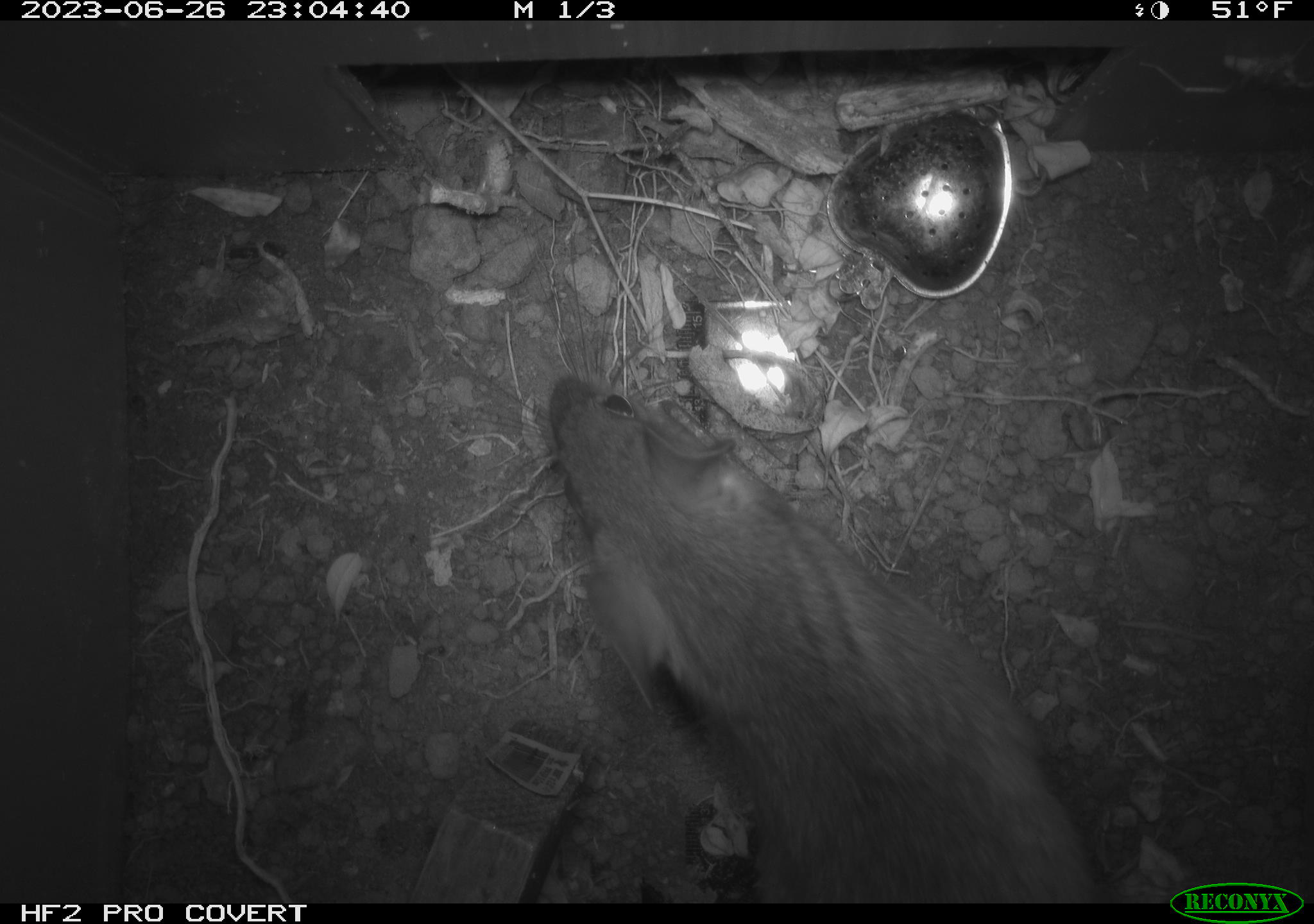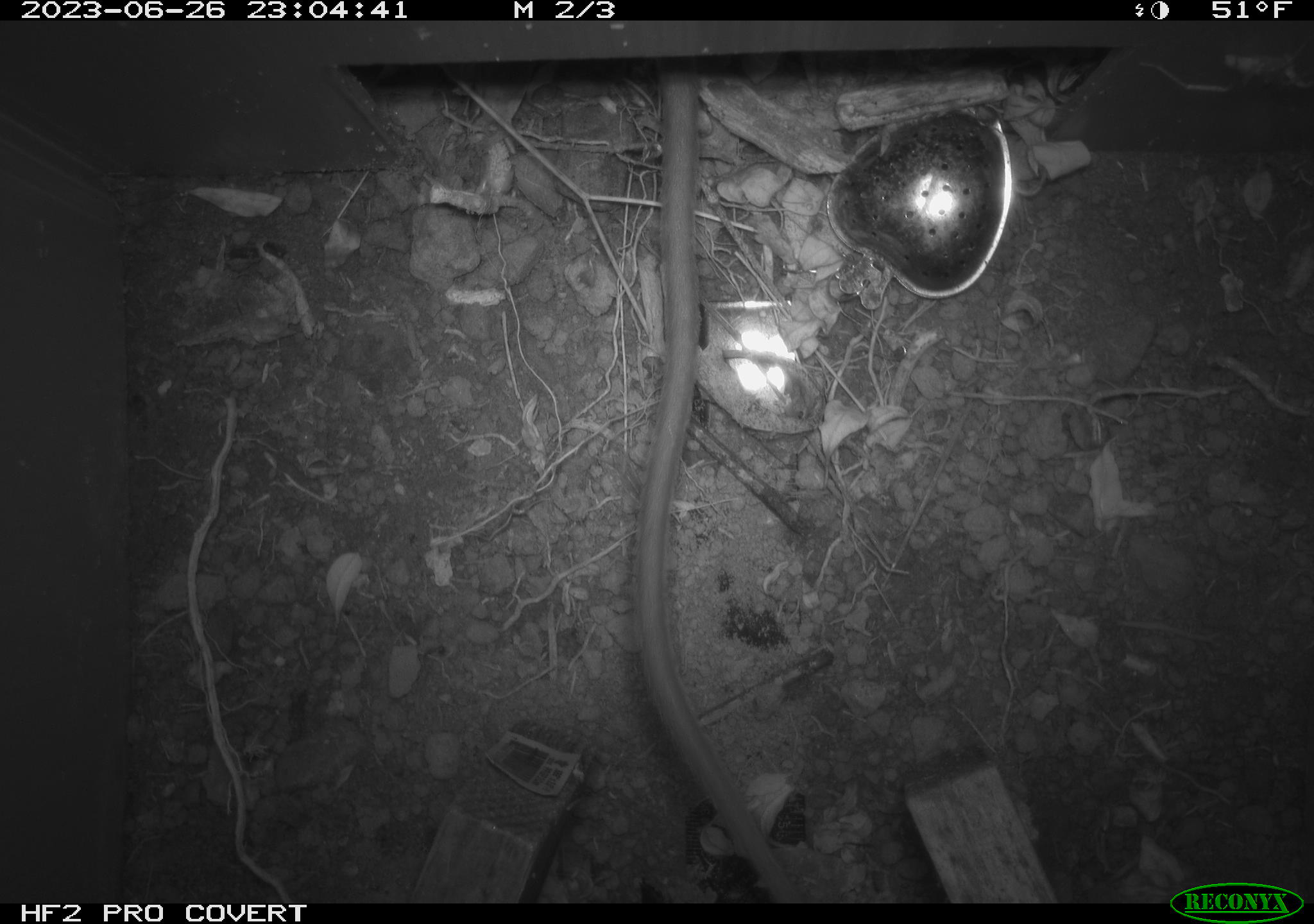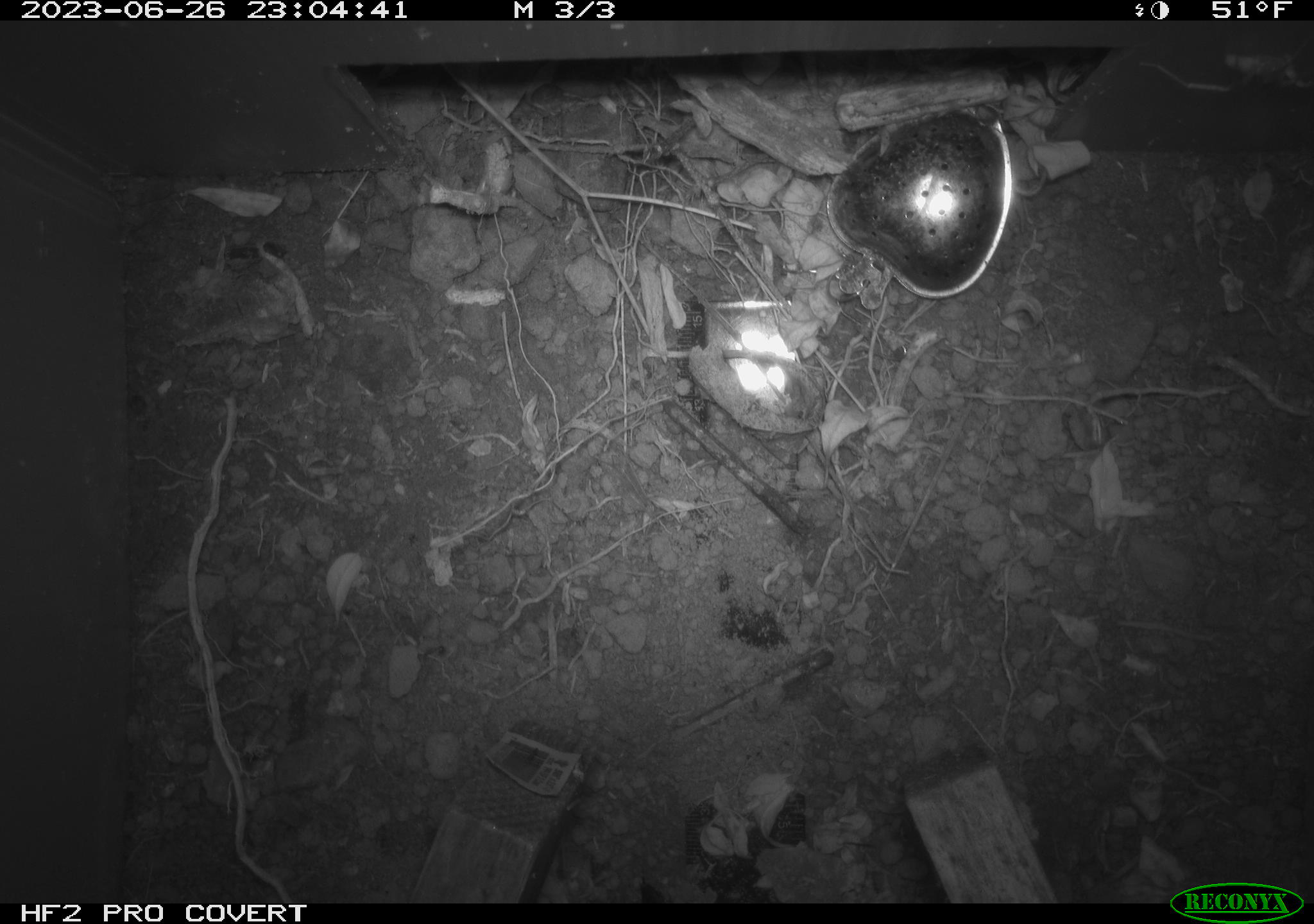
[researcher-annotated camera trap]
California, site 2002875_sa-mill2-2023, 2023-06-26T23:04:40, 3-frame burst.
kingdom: Animalia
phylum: Chordata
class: Mammalia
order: Rodentia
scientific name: Rodentia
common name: mouse species